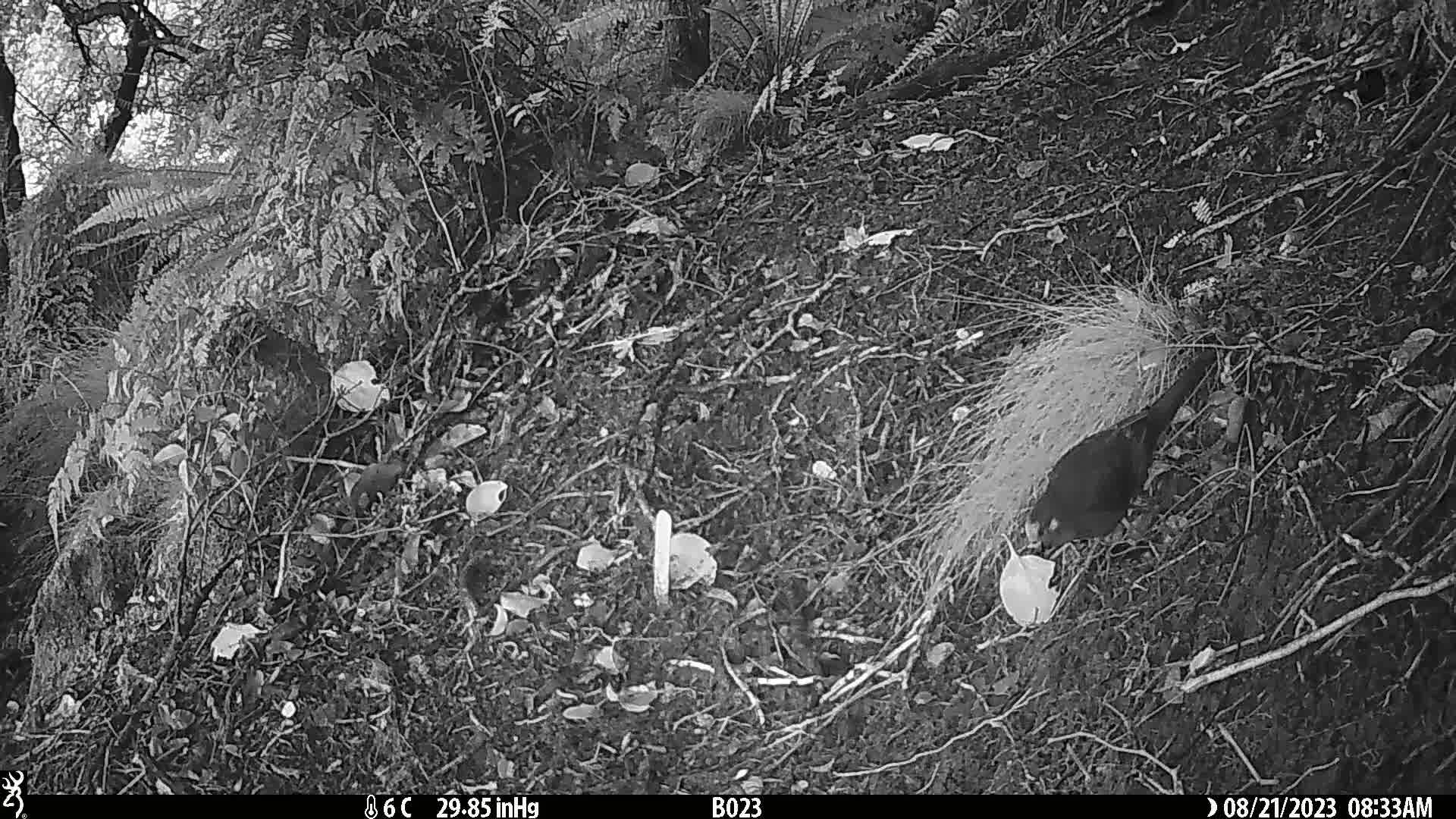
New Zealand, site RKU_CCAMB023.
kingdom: Animalia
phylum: Chordata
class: Aves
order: Psittaciformes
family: Psittaculidae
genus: Cyanoramphus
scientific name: Cyanoramphus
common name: parakeet